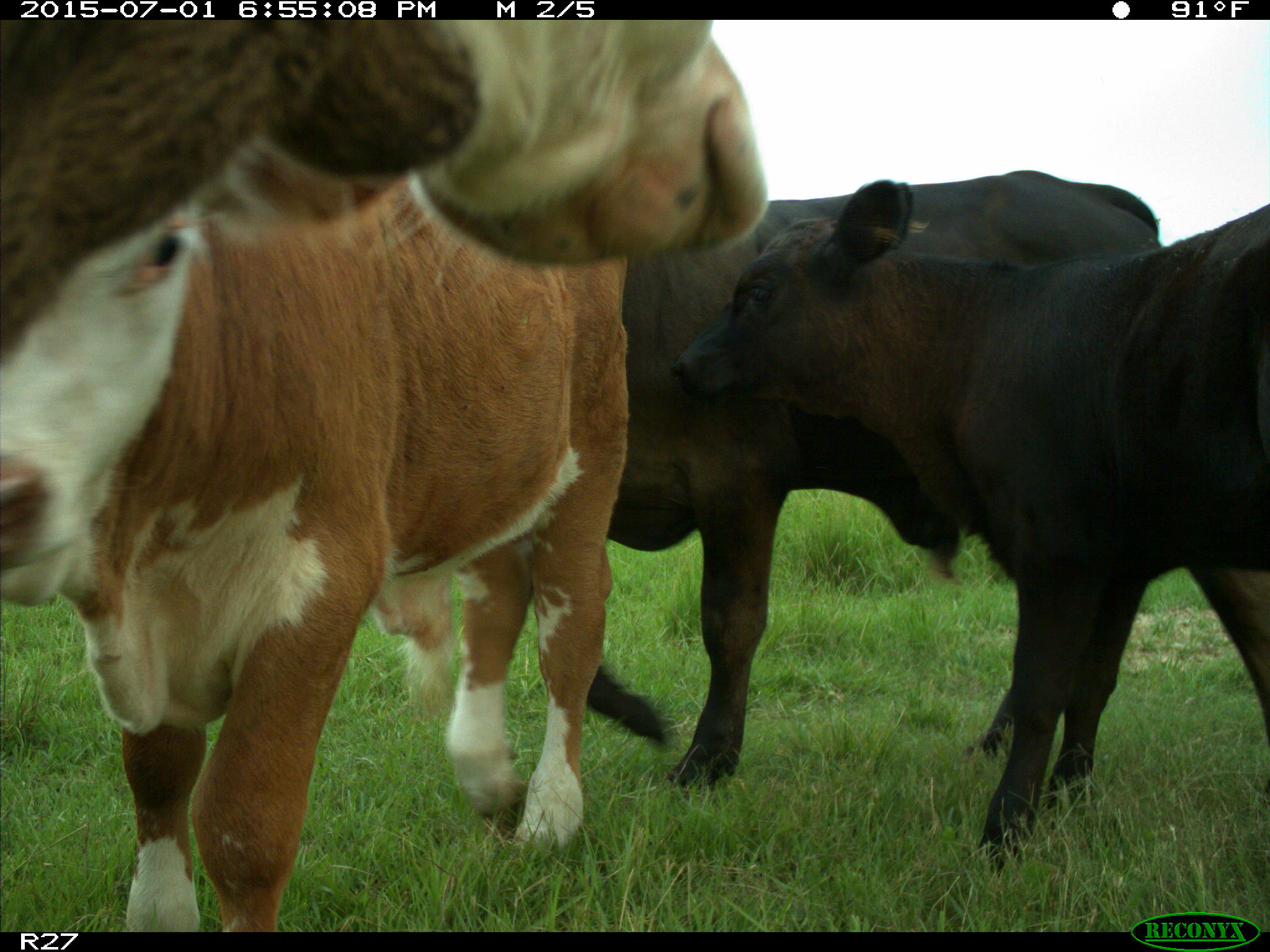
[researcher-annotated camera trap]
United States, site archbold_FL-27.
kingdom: Animalia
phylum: Chordata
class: Mammalia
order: Artiodactyla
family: Bovidae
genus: Bos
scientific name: Bos taurus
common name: domestic cow